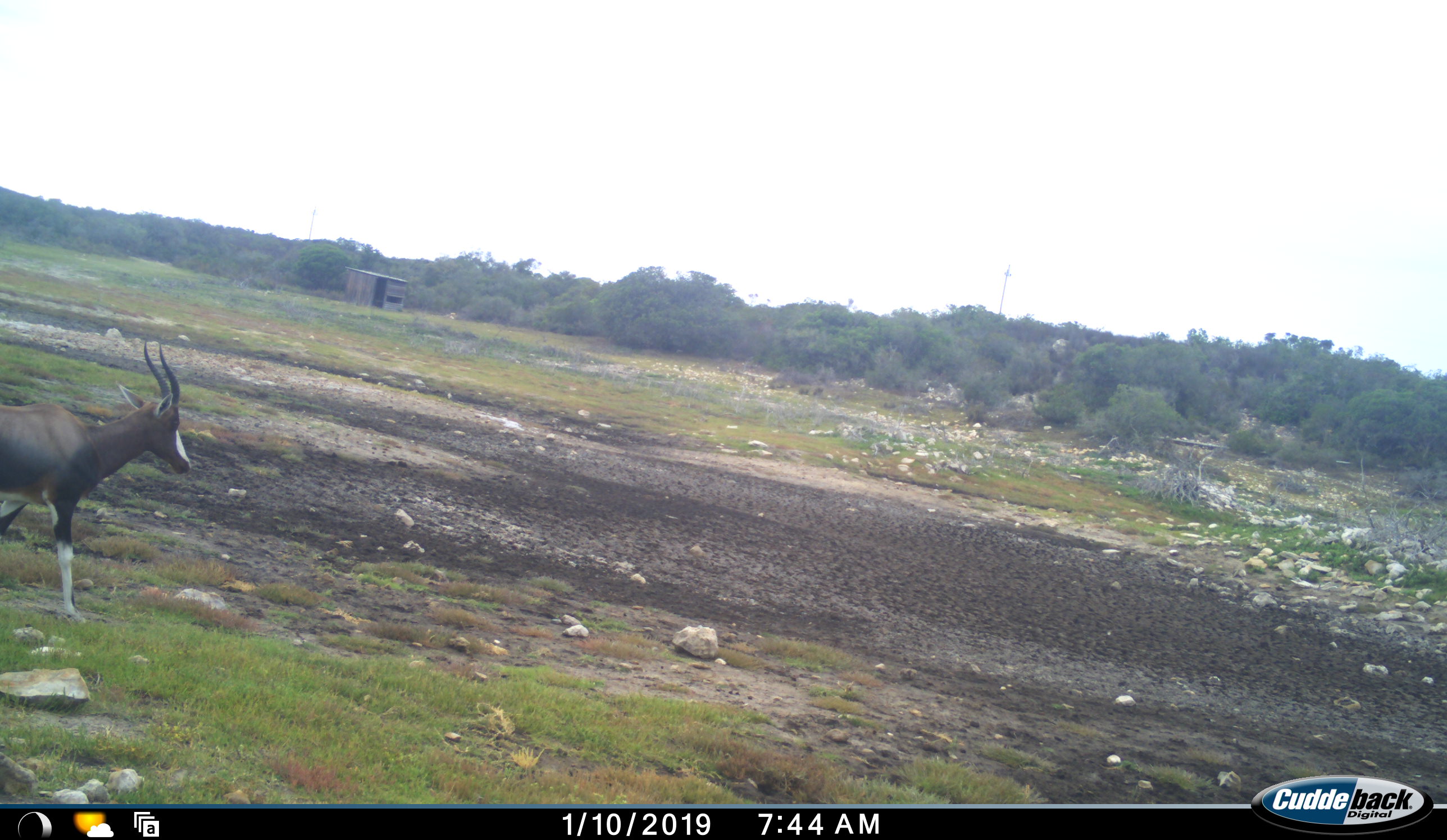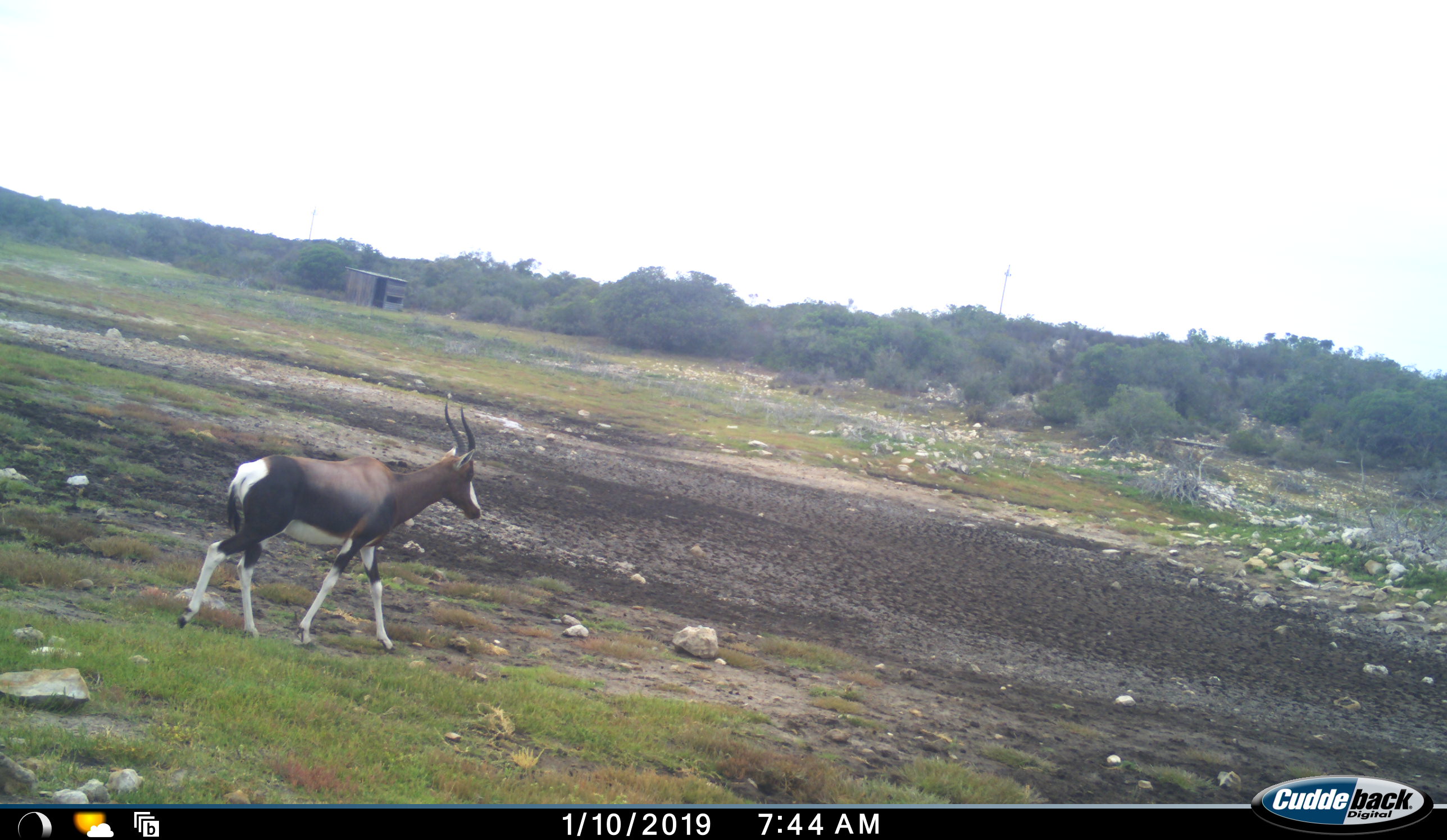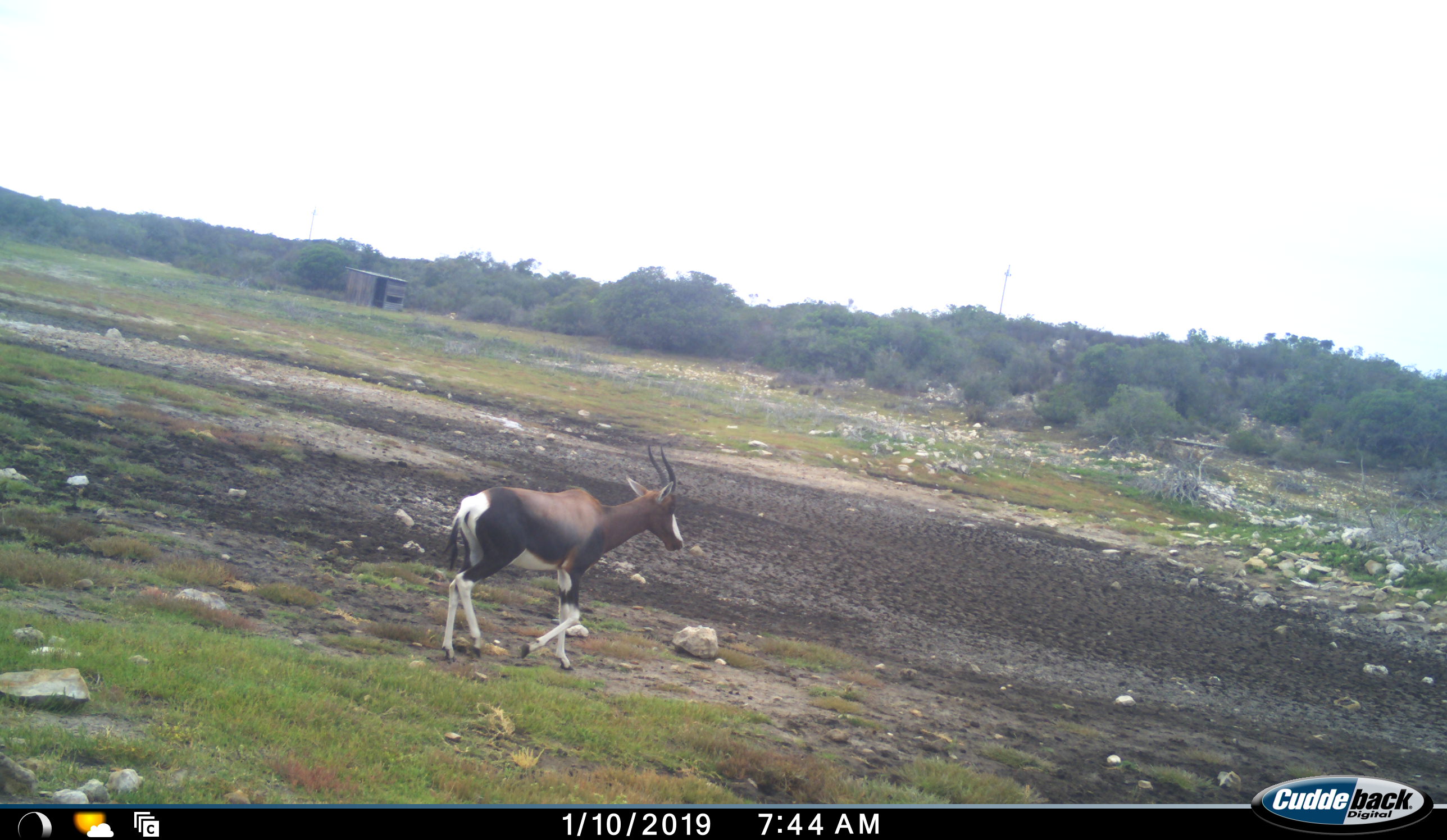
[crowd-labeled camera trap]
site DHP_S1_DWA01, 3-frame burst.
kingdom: Animalia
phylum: Chordata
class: Mammalia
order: Artiodactyla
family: Bovidae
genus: Damaliscus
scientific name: Damaliscus pygargus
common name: bontebok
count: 1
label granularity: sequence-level